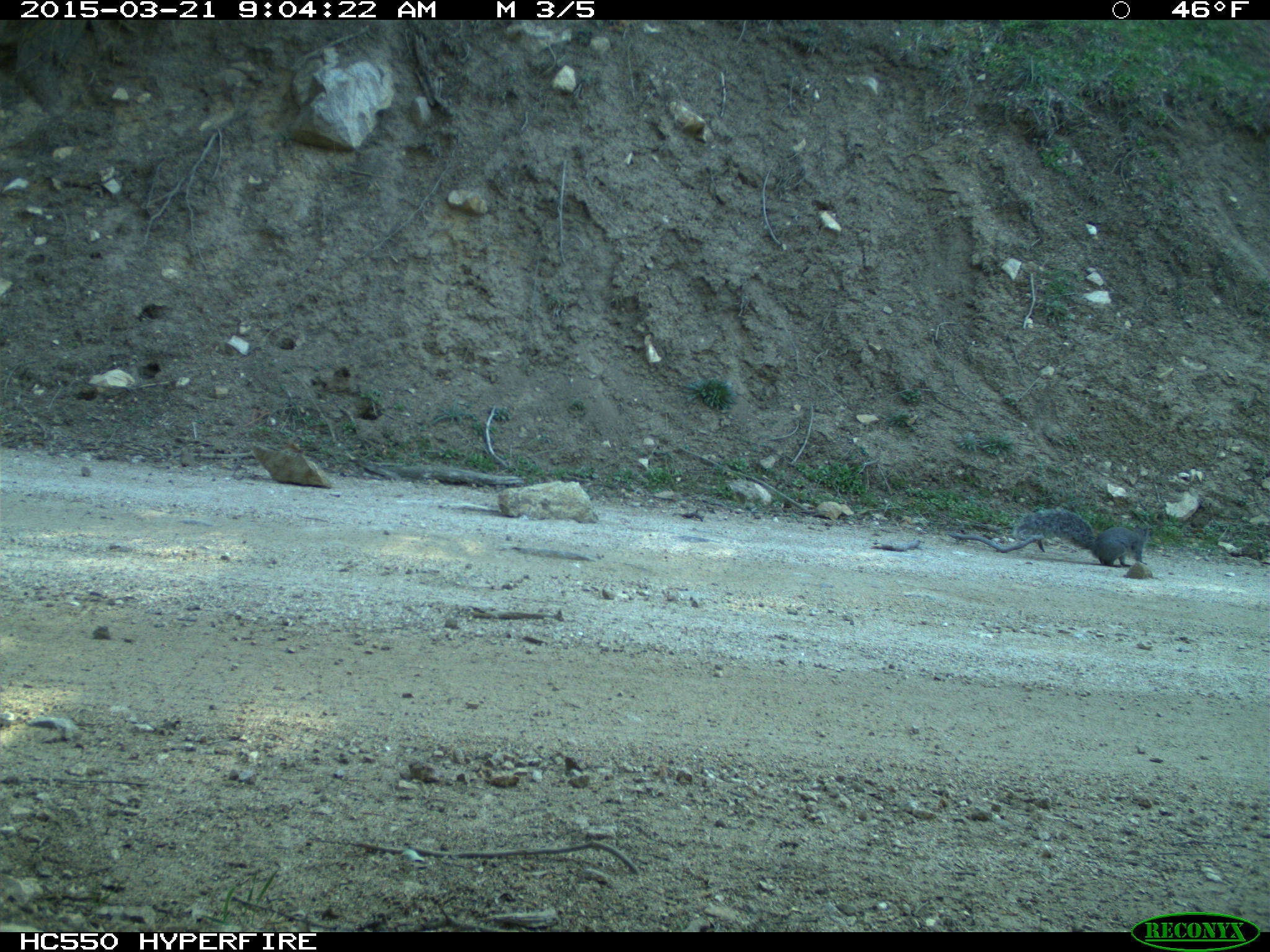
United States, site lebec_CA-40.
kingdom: Animalia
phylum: Chordata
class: Mammalia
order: Rodentia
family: Sciuridae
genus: Sciurus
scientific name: Sciurus carolinensis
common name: eastern gray squirrel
Sciurus carolinensis (eastern gray squirrel).